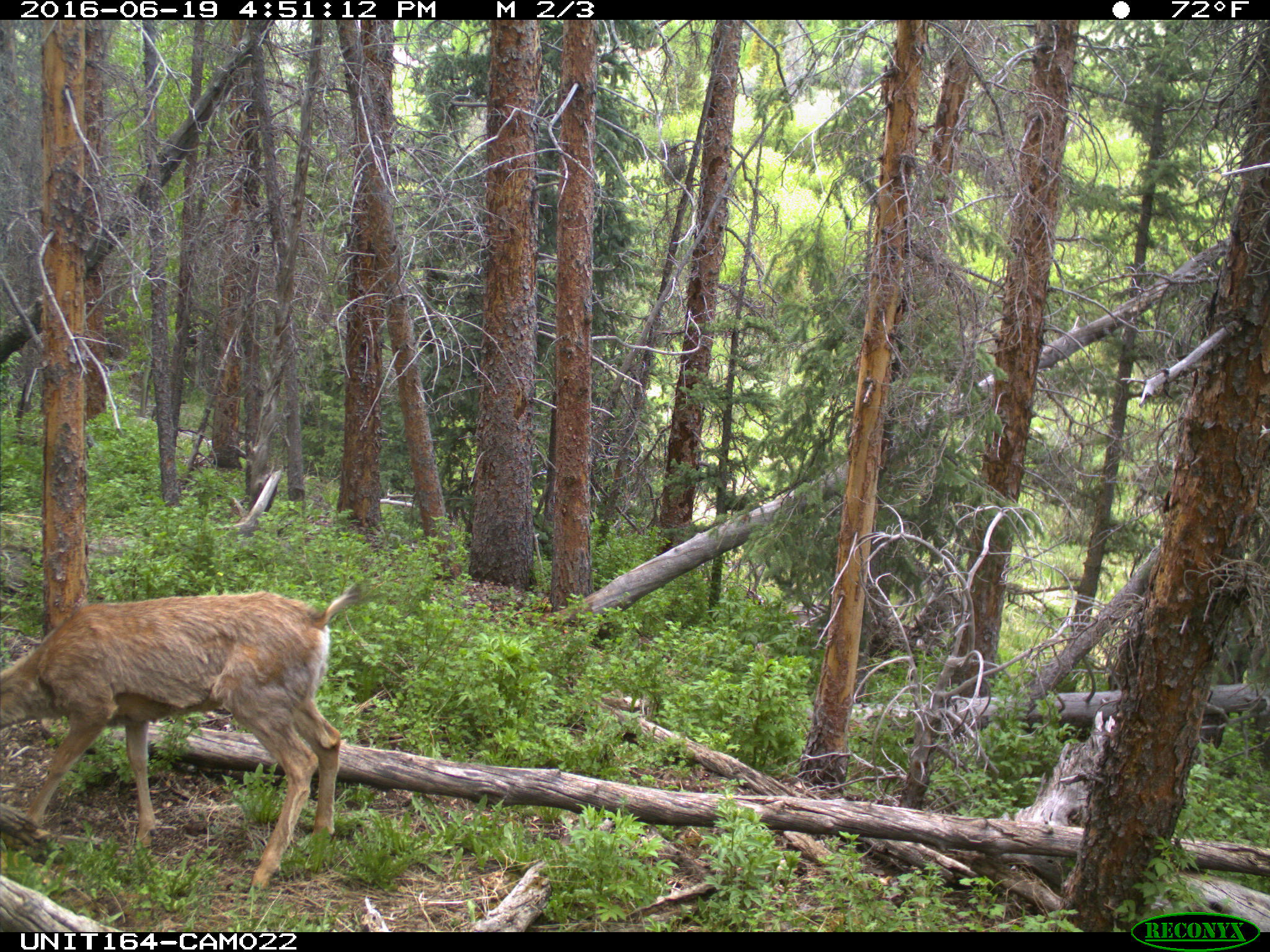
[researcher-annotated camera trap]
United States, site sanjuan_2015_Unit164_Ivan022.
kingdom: Animalia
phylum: Chordata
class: Mammalia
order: Artiodactyla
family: Cervidae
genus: Odocoileus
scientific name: Odocoileus hemionus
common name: mule deer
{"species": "Odocoileus hemionus (mule deer)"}